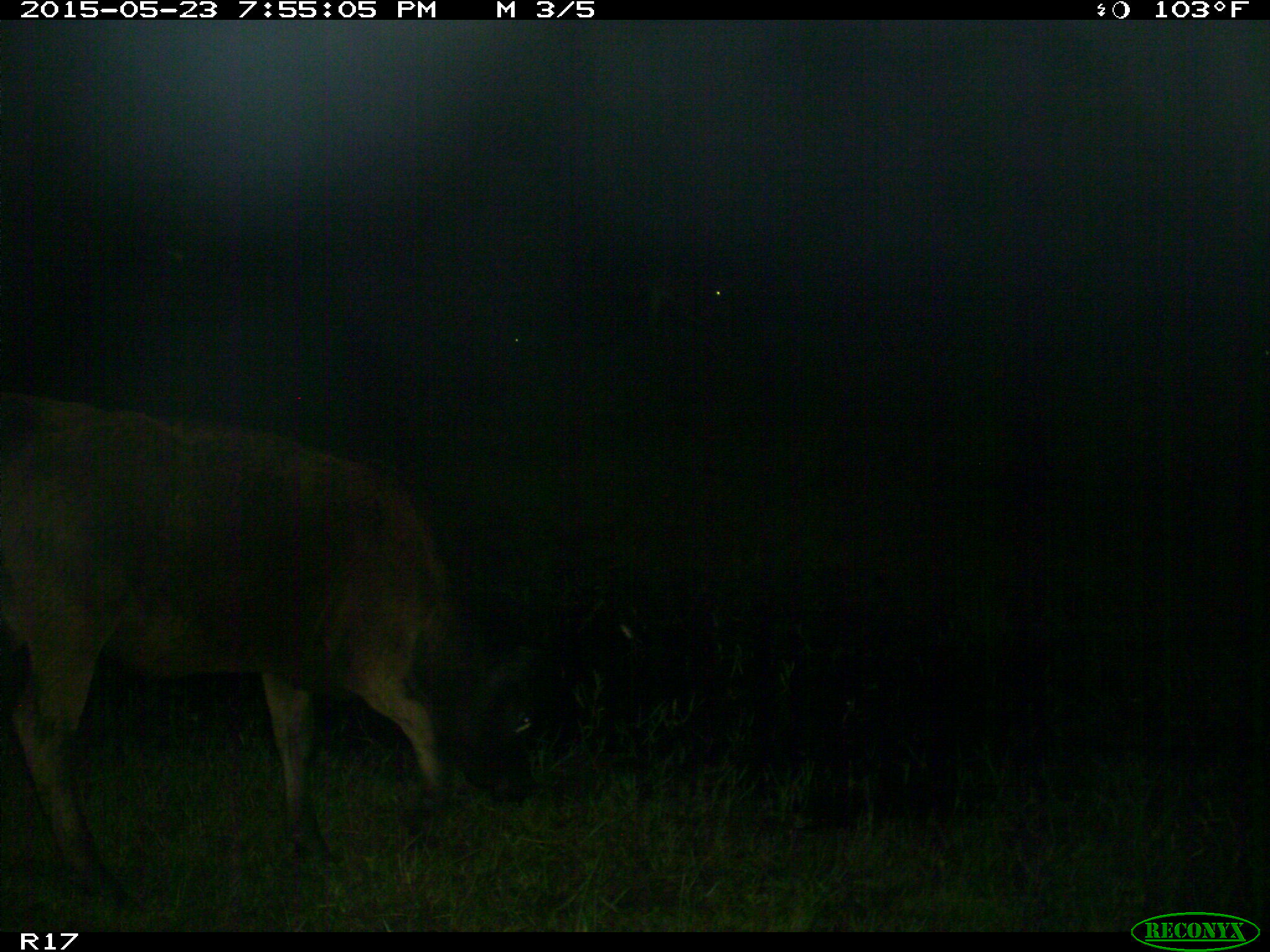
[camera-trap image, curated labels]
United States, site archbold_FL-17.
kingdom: Animalia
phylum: Chordata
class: Mammalia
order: Artiodactyla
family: Bovidae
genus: Bos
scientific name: Bos taurus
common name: domestic cow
Bos taurus (domestic cow).